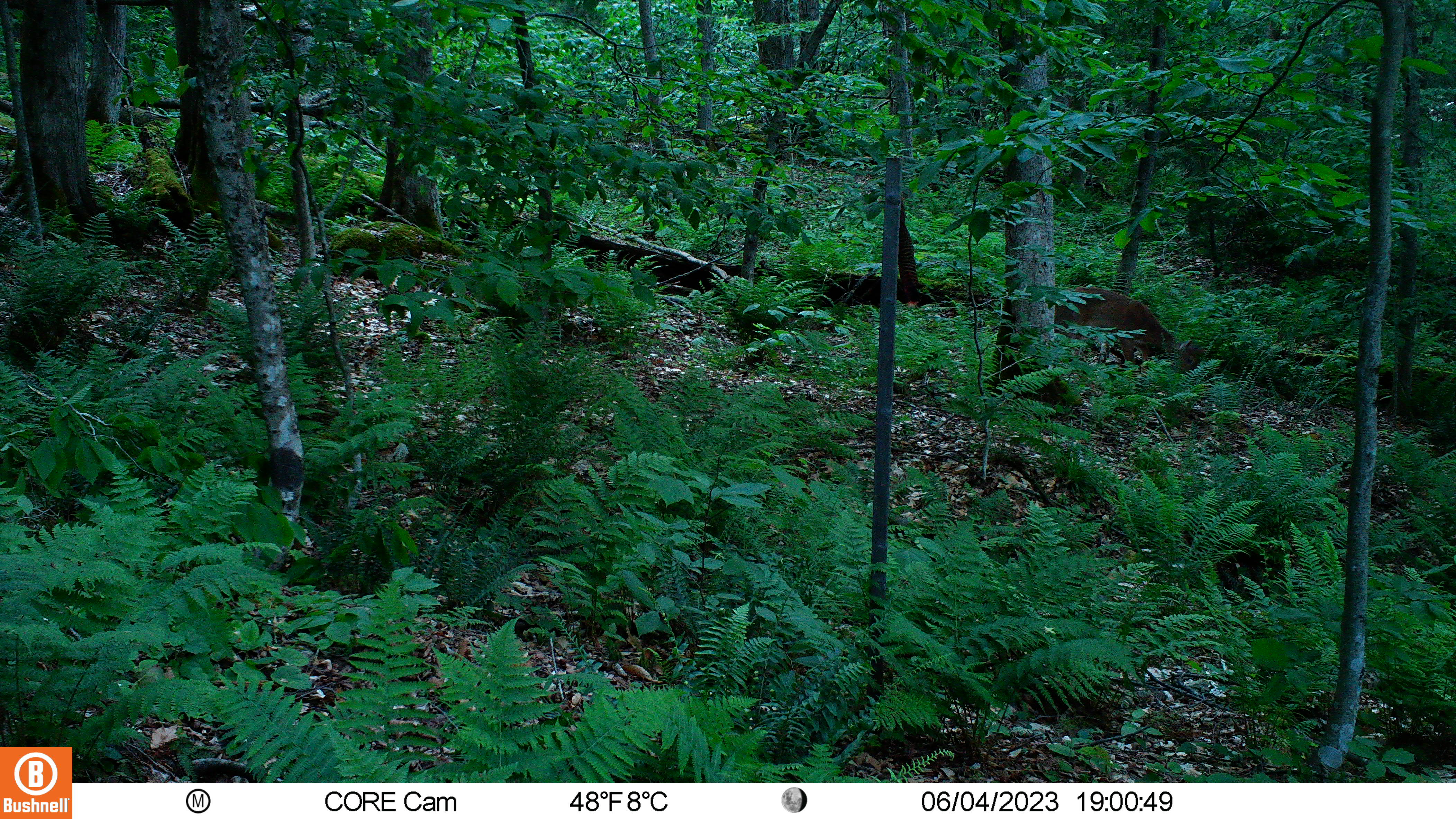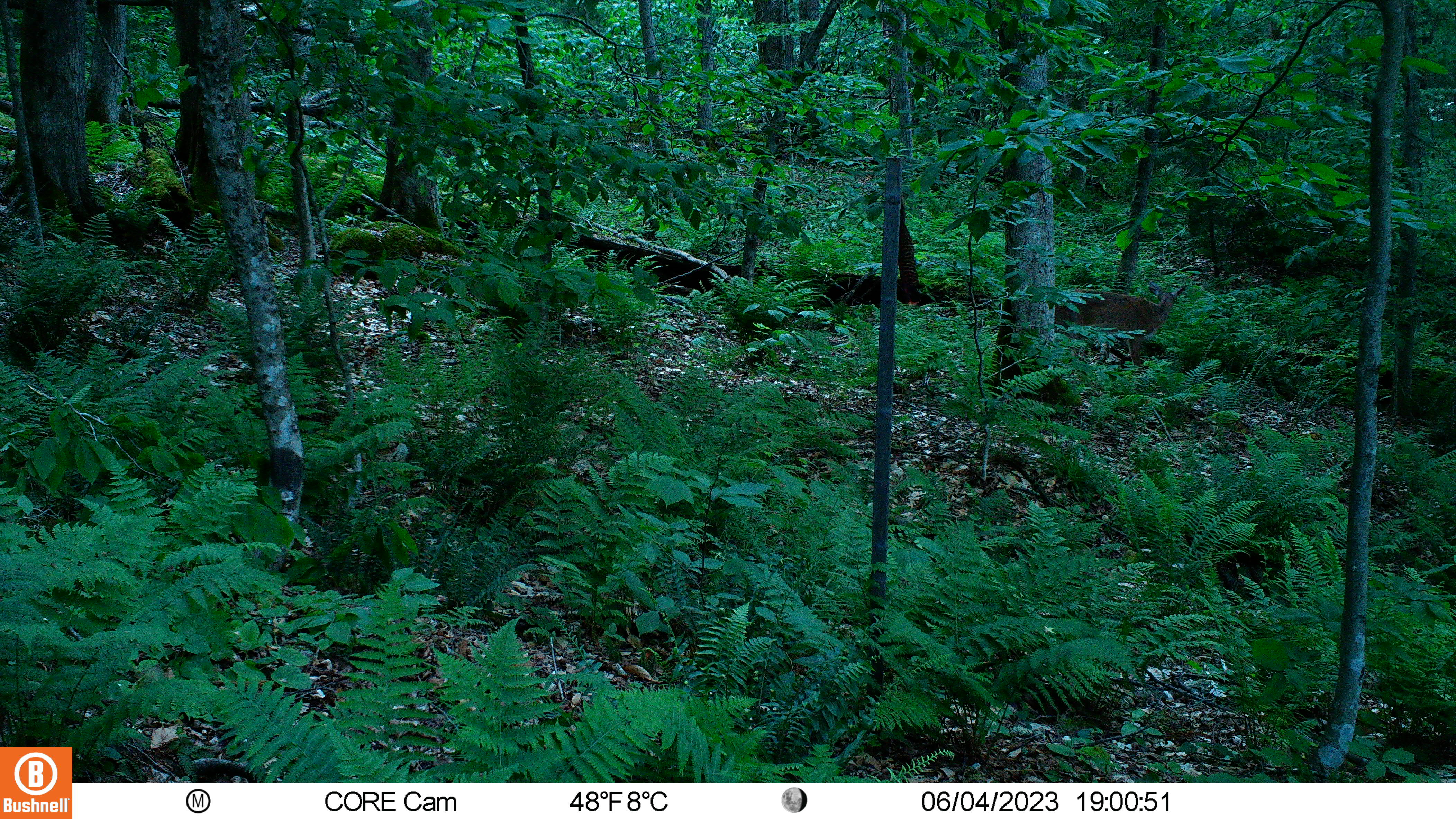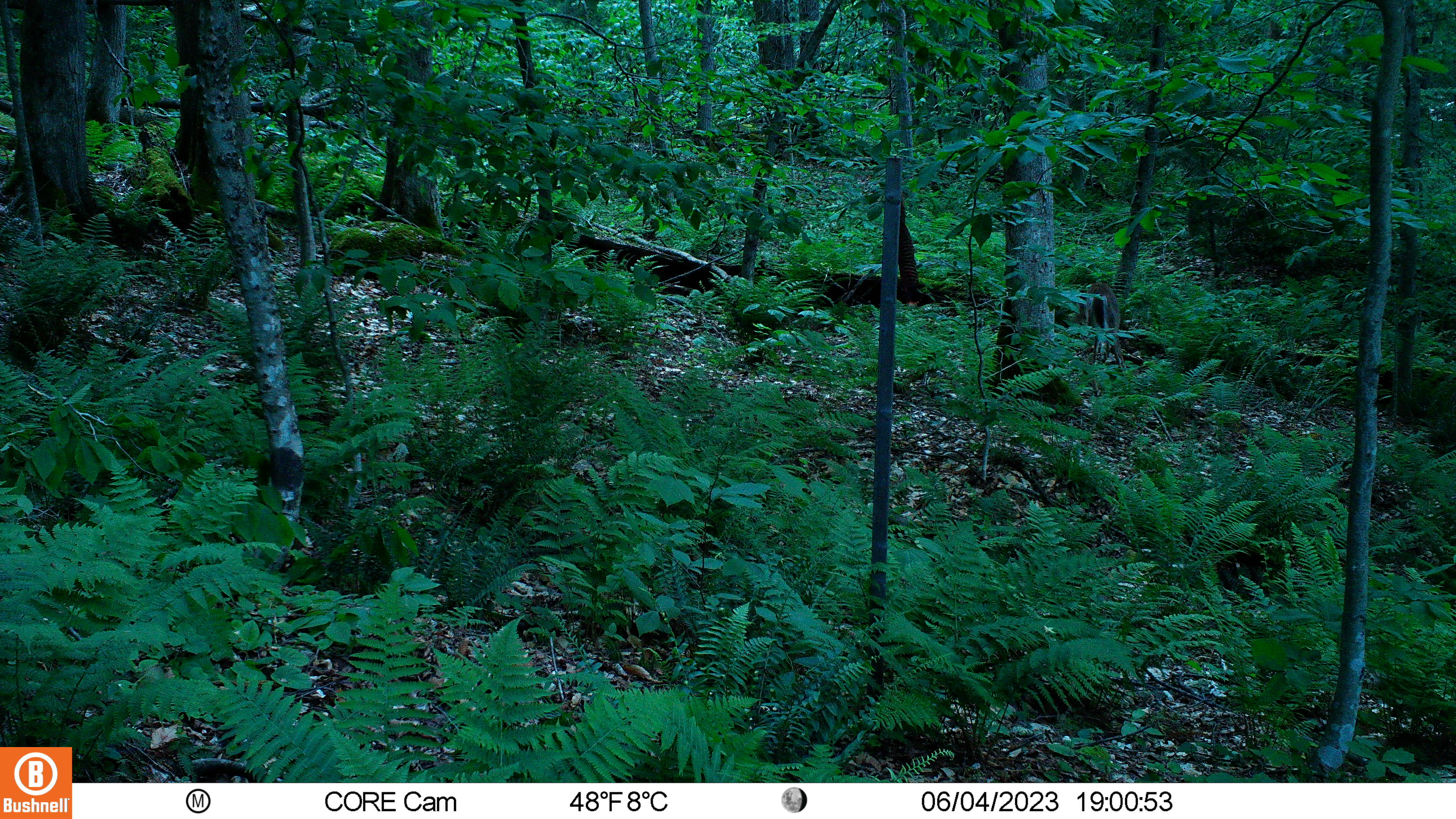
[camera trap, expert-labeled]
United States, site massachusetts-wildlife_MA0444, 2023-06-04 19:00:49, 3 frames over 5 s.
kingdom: Animalia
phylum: Chordata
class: Mammalia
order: Artiodactyla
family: Cervidae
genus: Odocoileus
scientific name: Odocoileus virginianus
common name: white-tailed deer